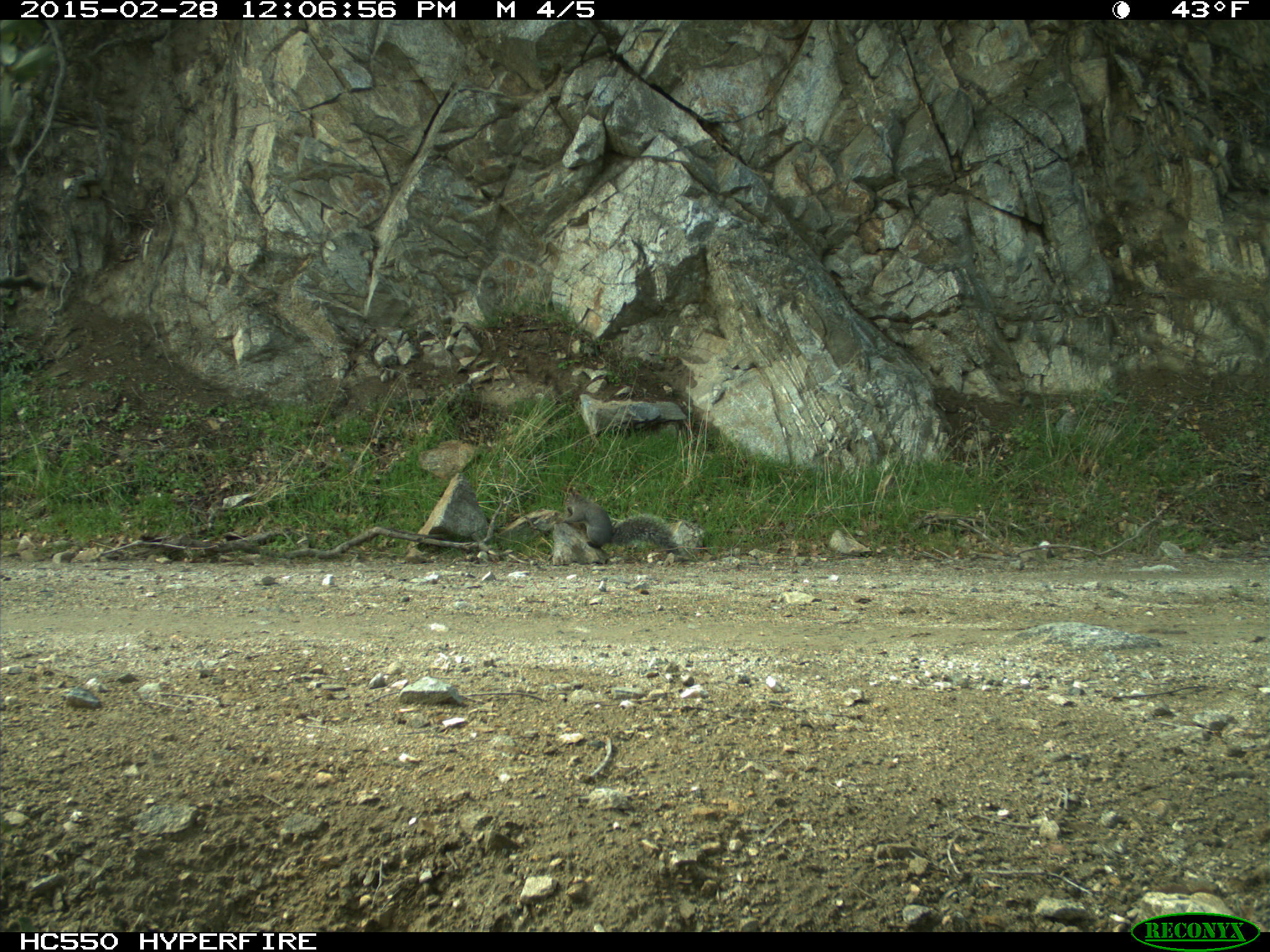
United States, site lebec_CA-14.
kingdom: Animalia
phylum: Chordata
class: Mammalia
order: Rodentia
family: Sciuridae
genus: Sciurus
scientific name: Sciurus carolinensis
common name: eastern gray squirrel